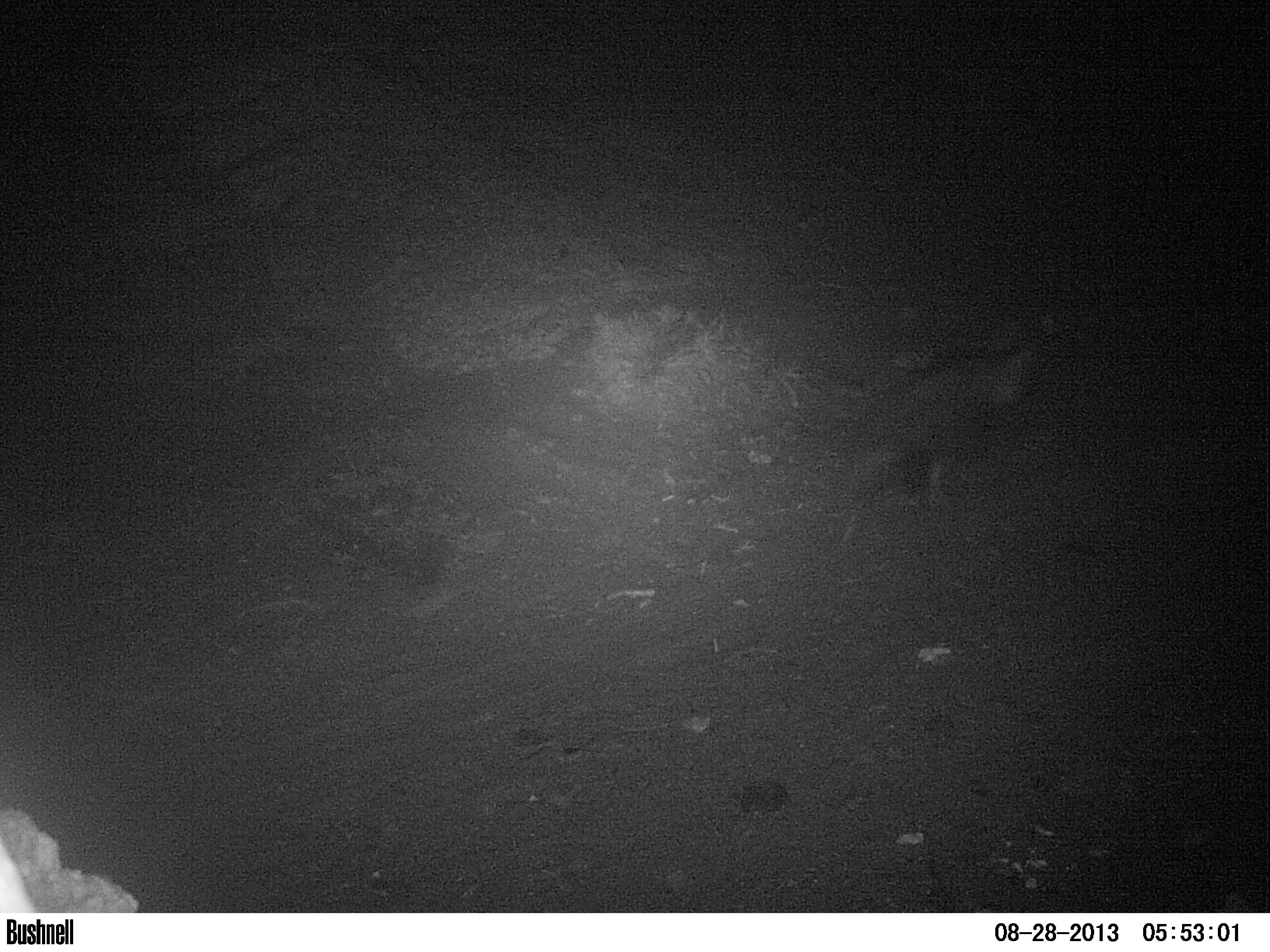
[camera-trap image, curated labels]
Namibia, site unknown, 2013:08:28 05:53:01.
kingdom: Animalia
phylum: Chordata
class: Mammalia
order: Carnivora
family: Hyaenidae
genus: Parahyaena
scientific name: Parahyaena brunnea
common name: brown hyena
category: hyaena brunnea